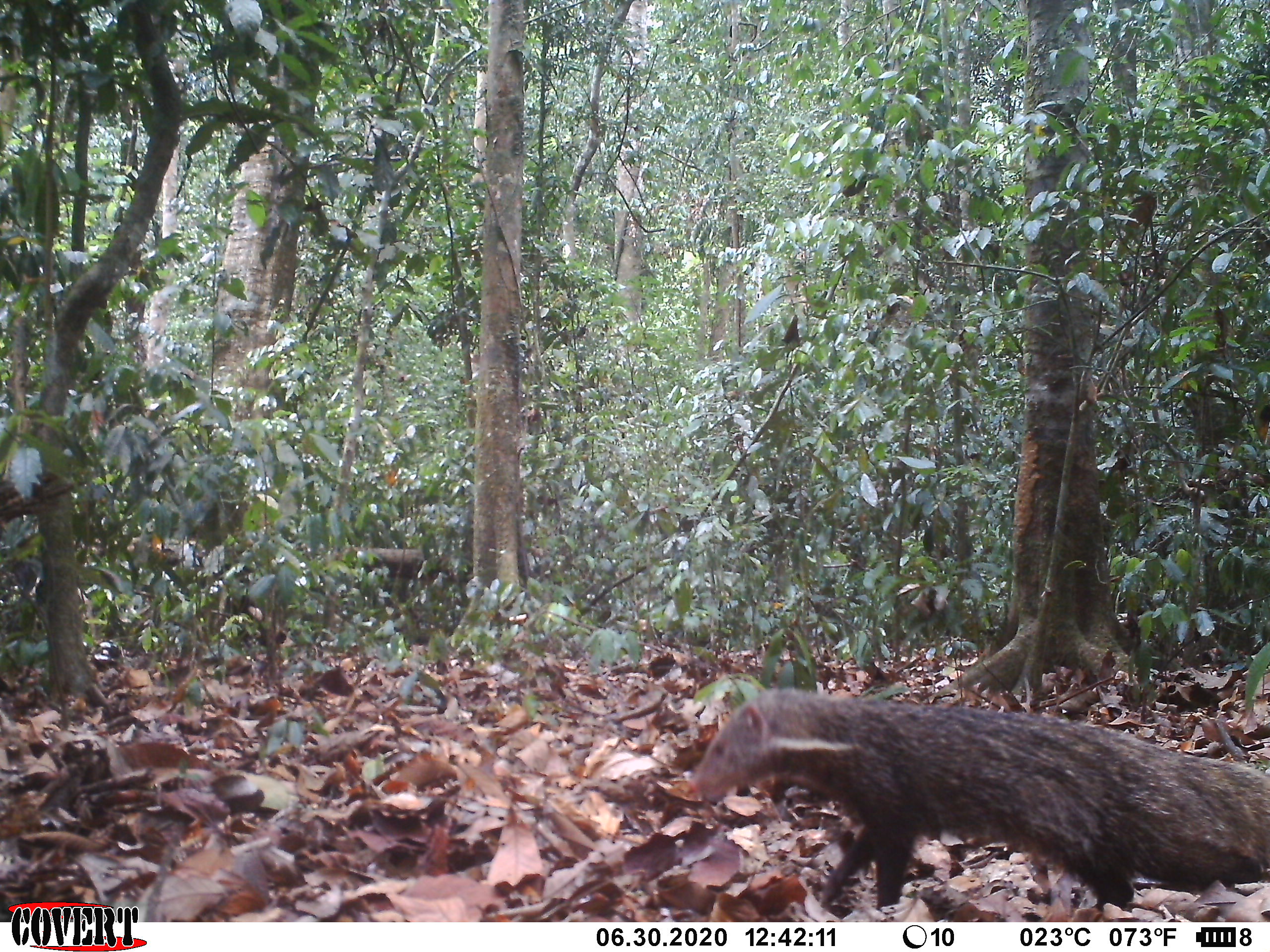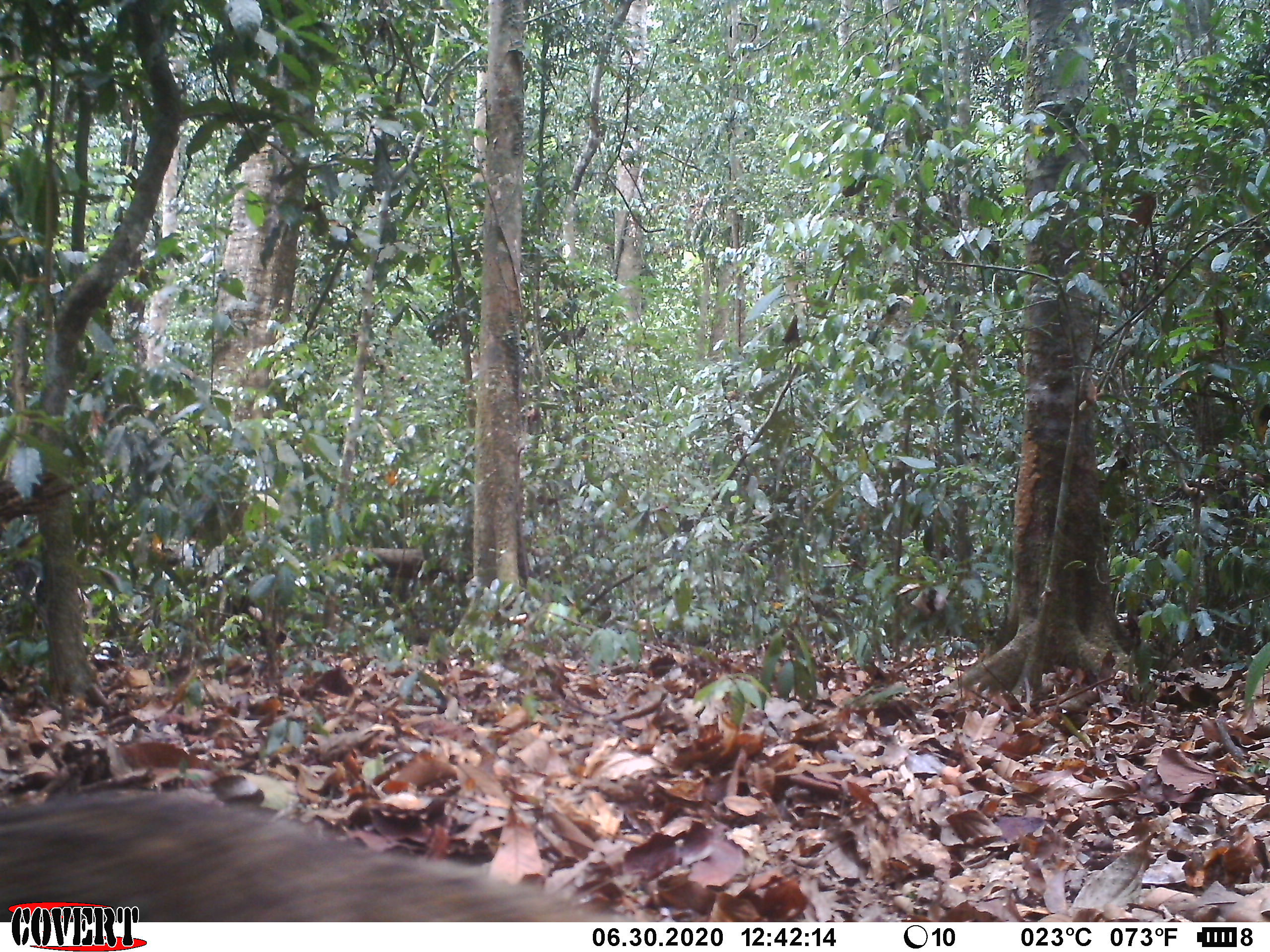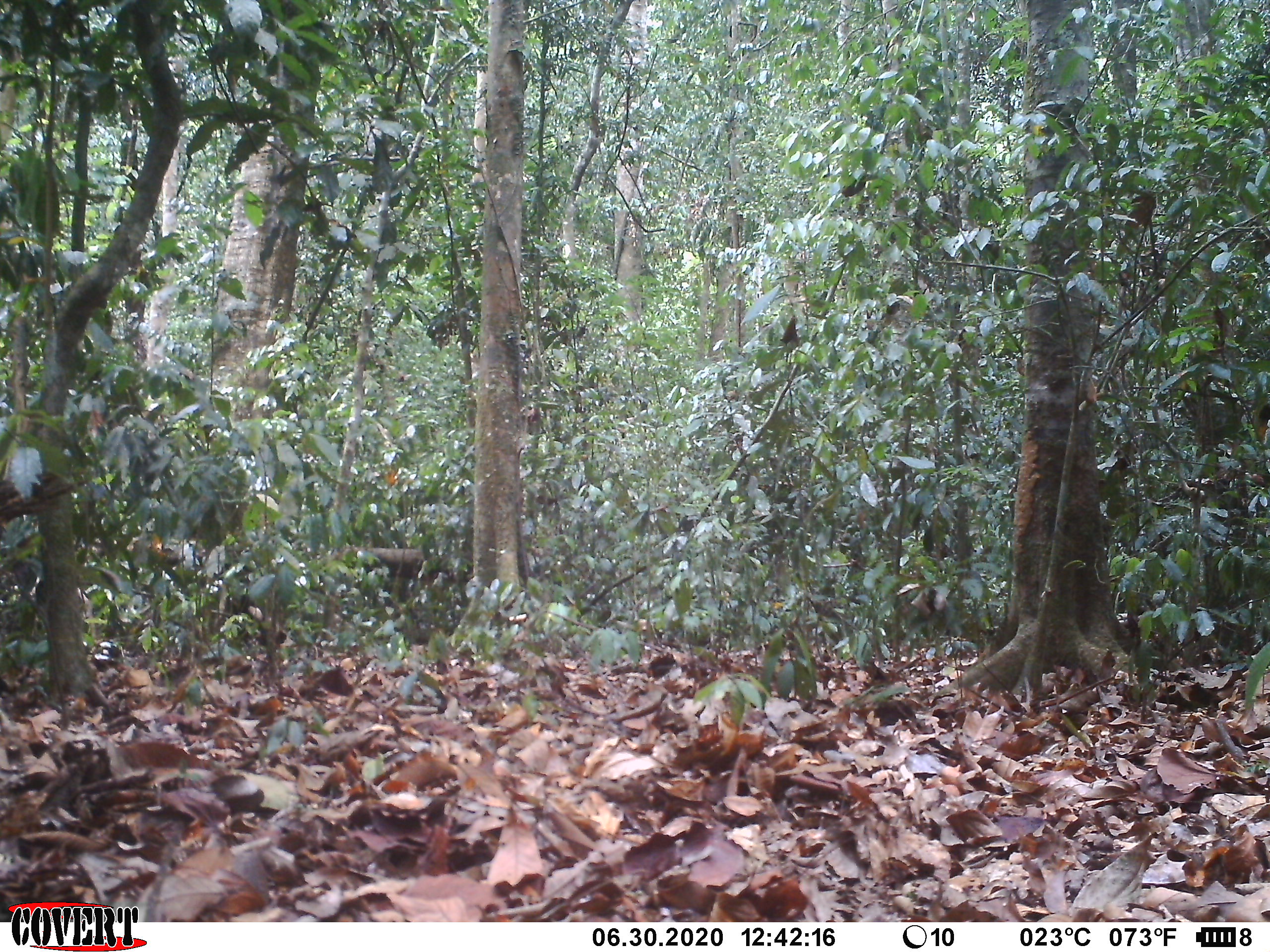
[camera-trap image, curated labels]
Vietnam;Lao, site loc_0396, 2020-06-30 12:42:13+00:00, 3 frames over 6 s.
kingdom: Animalia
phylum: Chordata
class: Mammalia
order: Carnivora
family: Herpestidae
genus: Urva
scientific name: Urva urva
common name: crab-eating mongoose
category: crab eating mongoose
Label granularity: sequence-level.